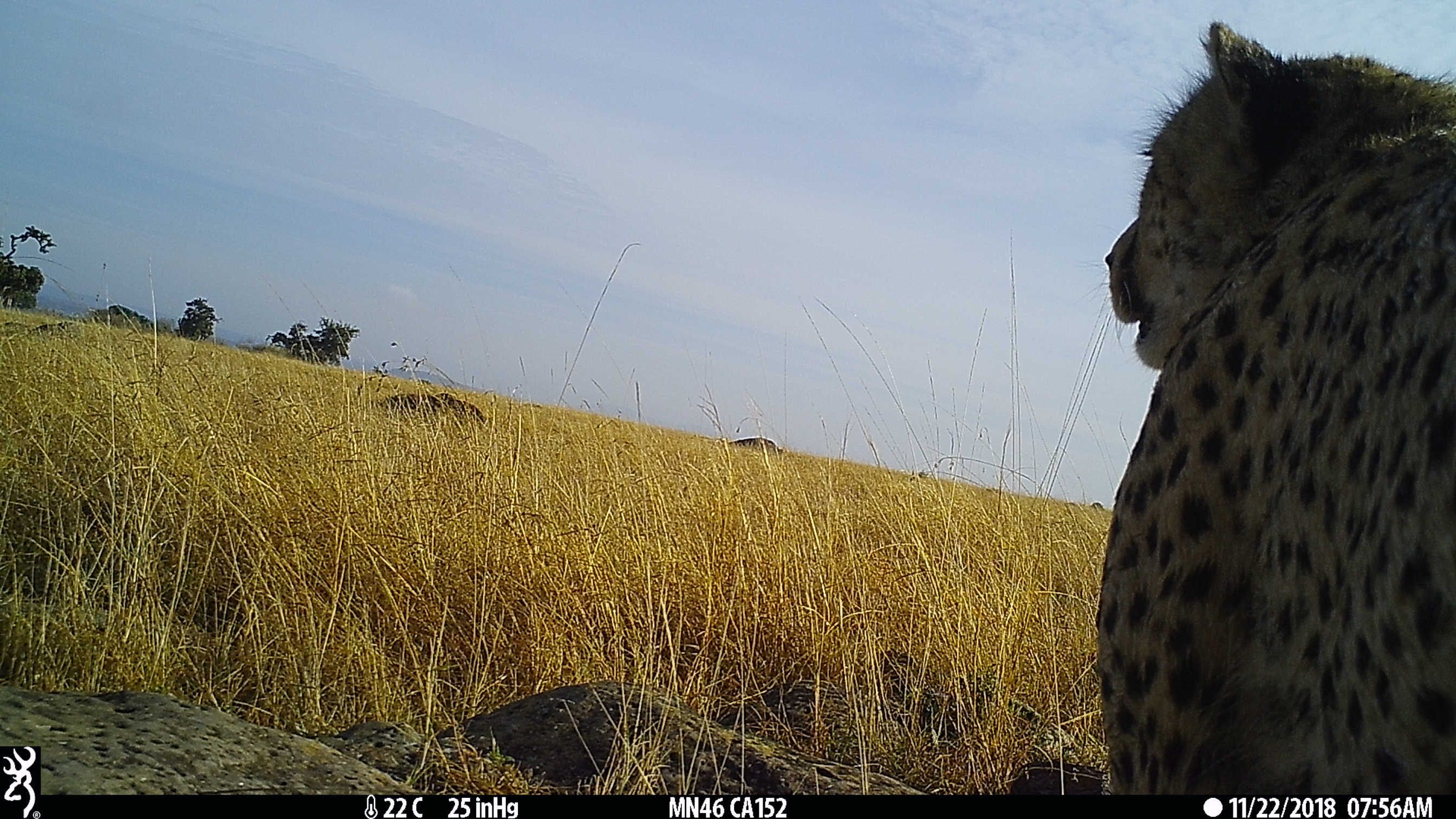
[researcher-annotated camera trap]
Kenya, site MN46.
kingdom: Animalia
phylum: Chordata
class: Mammalia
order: Carnivora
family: Felidae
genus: Acinonyx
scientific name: Acinonyx jubatus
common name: cheetah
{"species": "cheetah (Acinonyx jubatus)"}